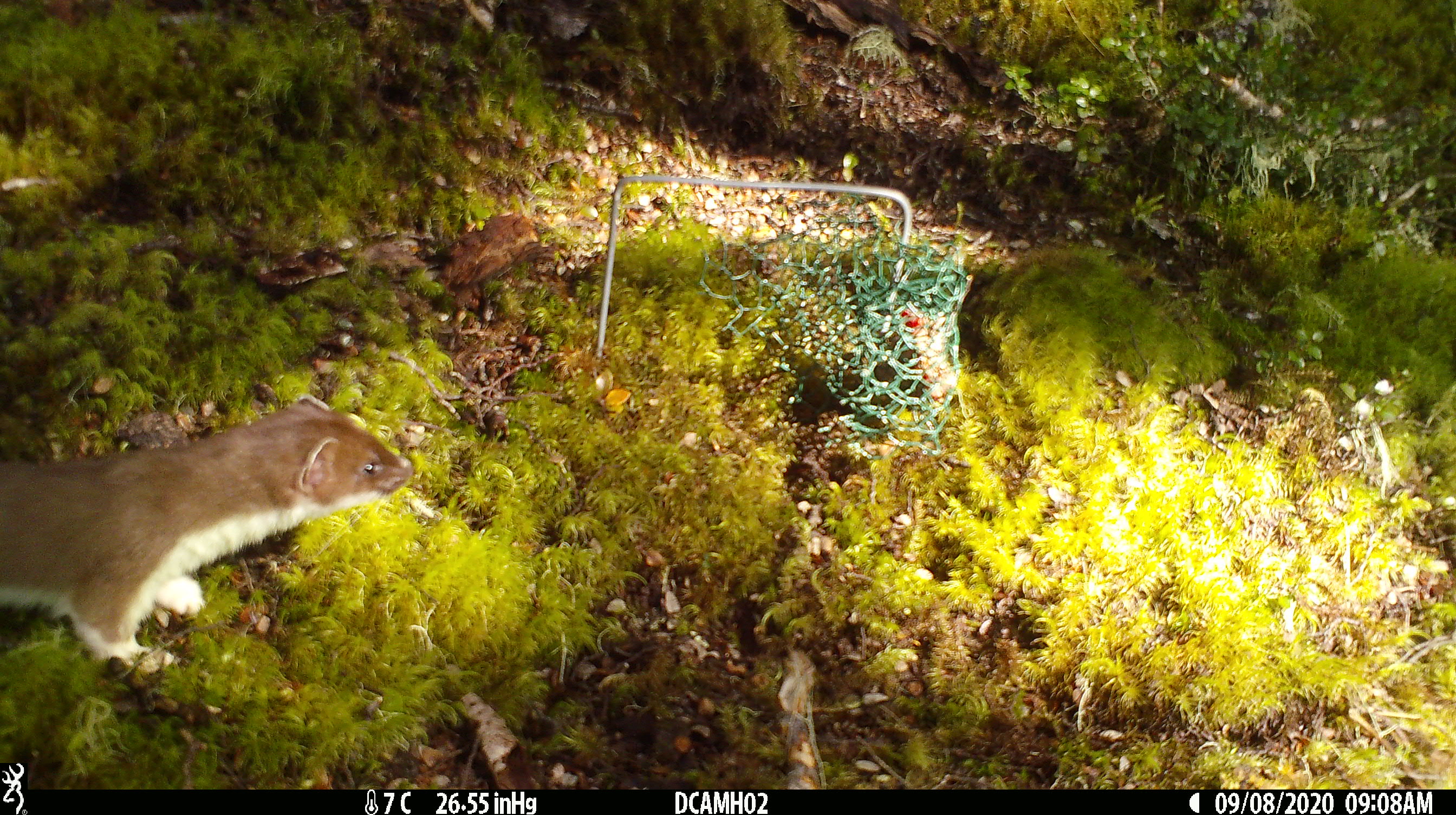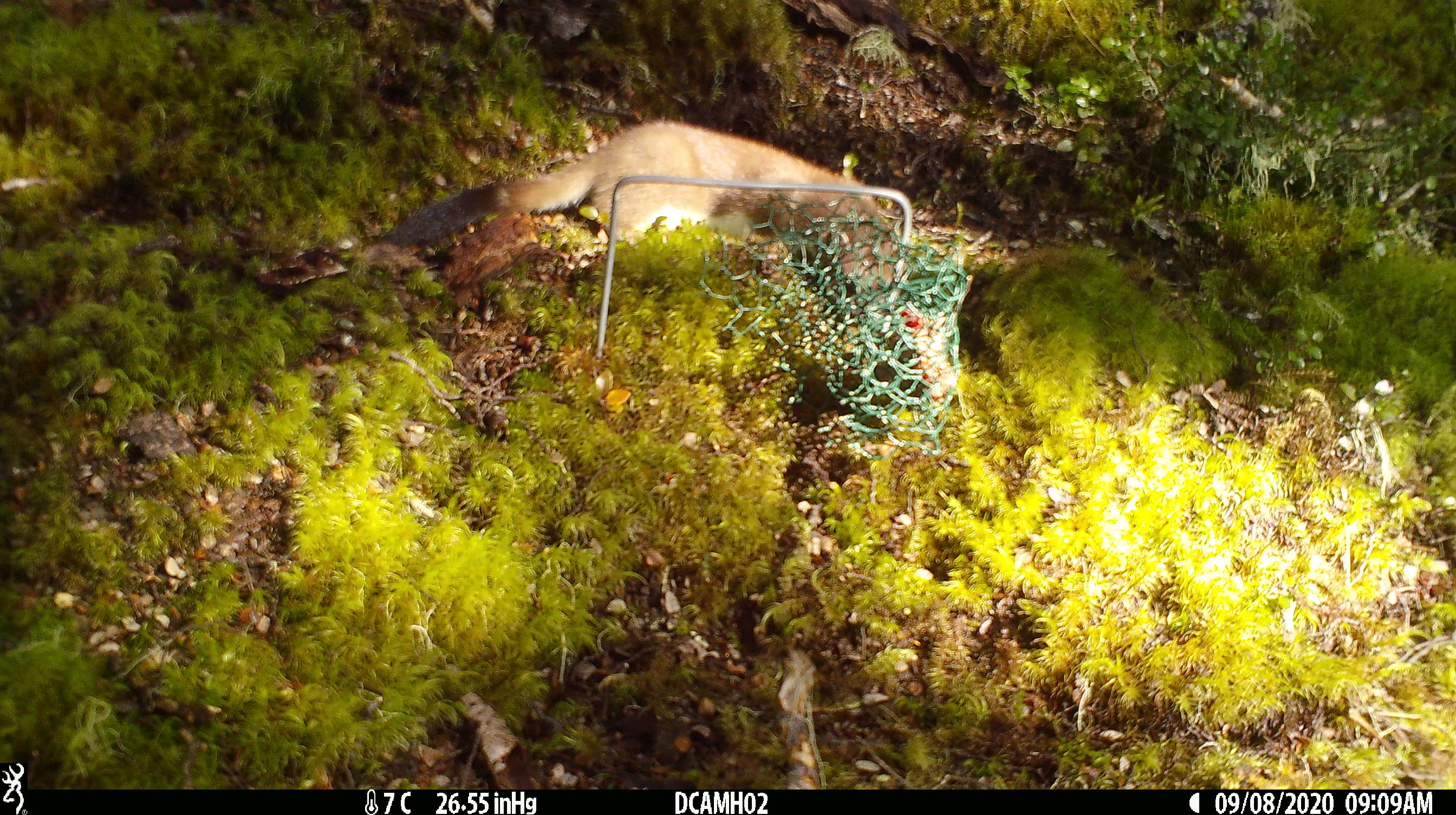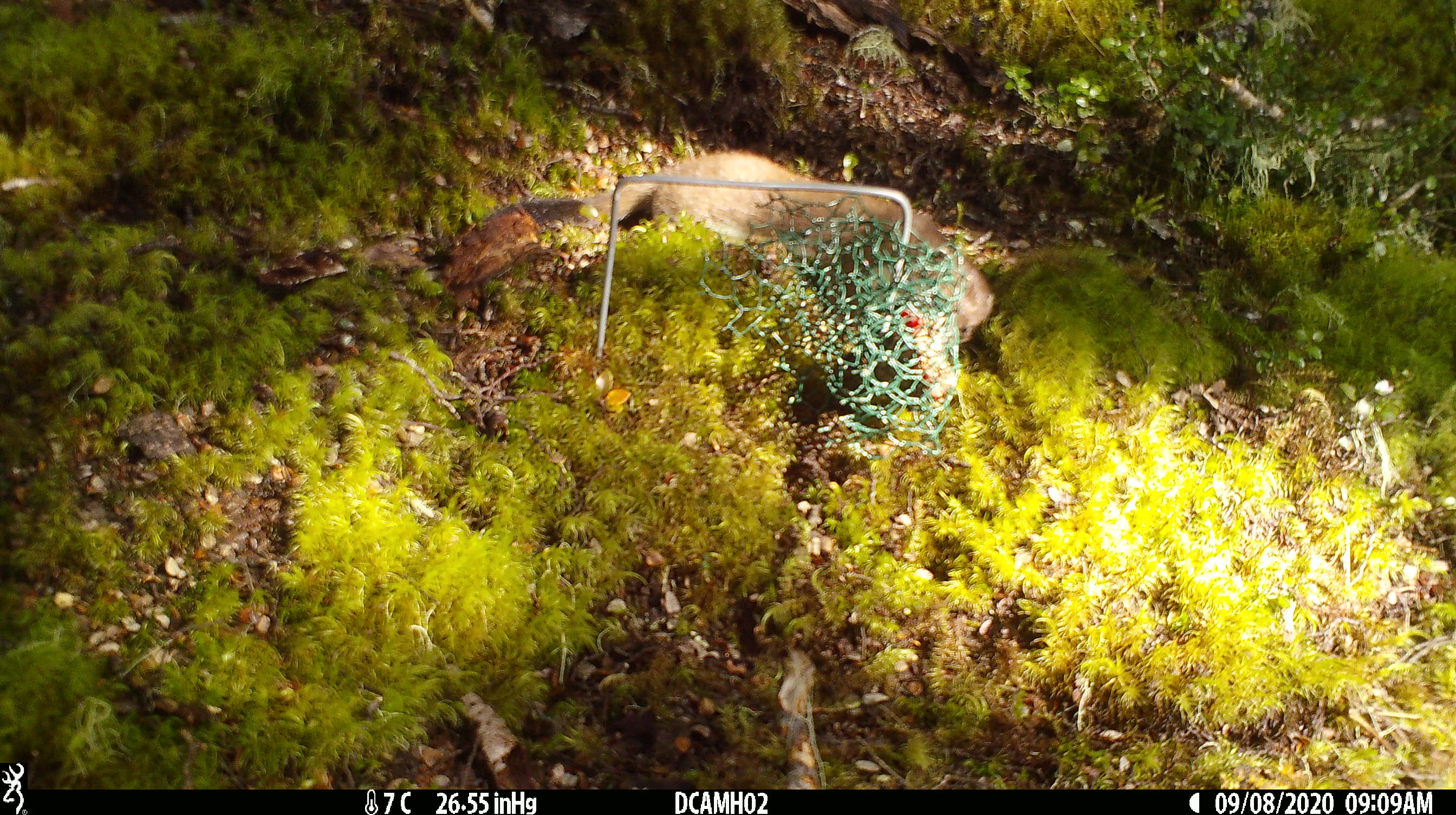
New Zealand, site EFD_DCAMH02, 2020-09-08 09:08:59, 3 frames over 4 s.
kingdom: Animalia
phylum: Chordata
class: Mammalia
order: Carnivora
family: Mustelidae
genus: Mustela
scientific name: Mustela erminea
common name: stoat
Stoat (Mustela erminea).